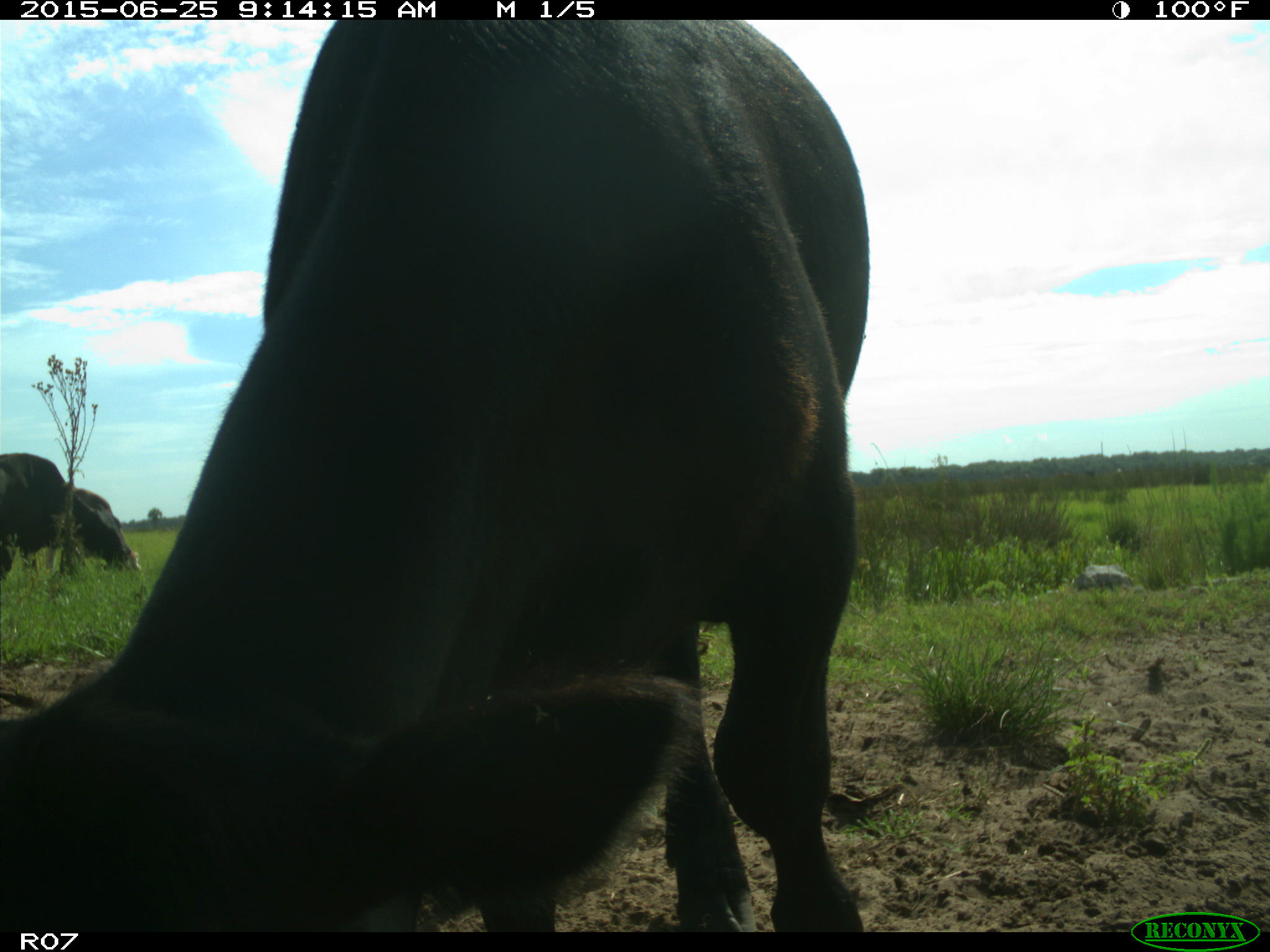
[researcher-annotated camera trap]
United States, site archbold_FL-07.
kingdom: Animalia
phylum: Chordata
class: Mammalia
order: Artiodactyla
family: Bovidae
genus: Bos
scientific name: Bos taurus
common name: domestic cow